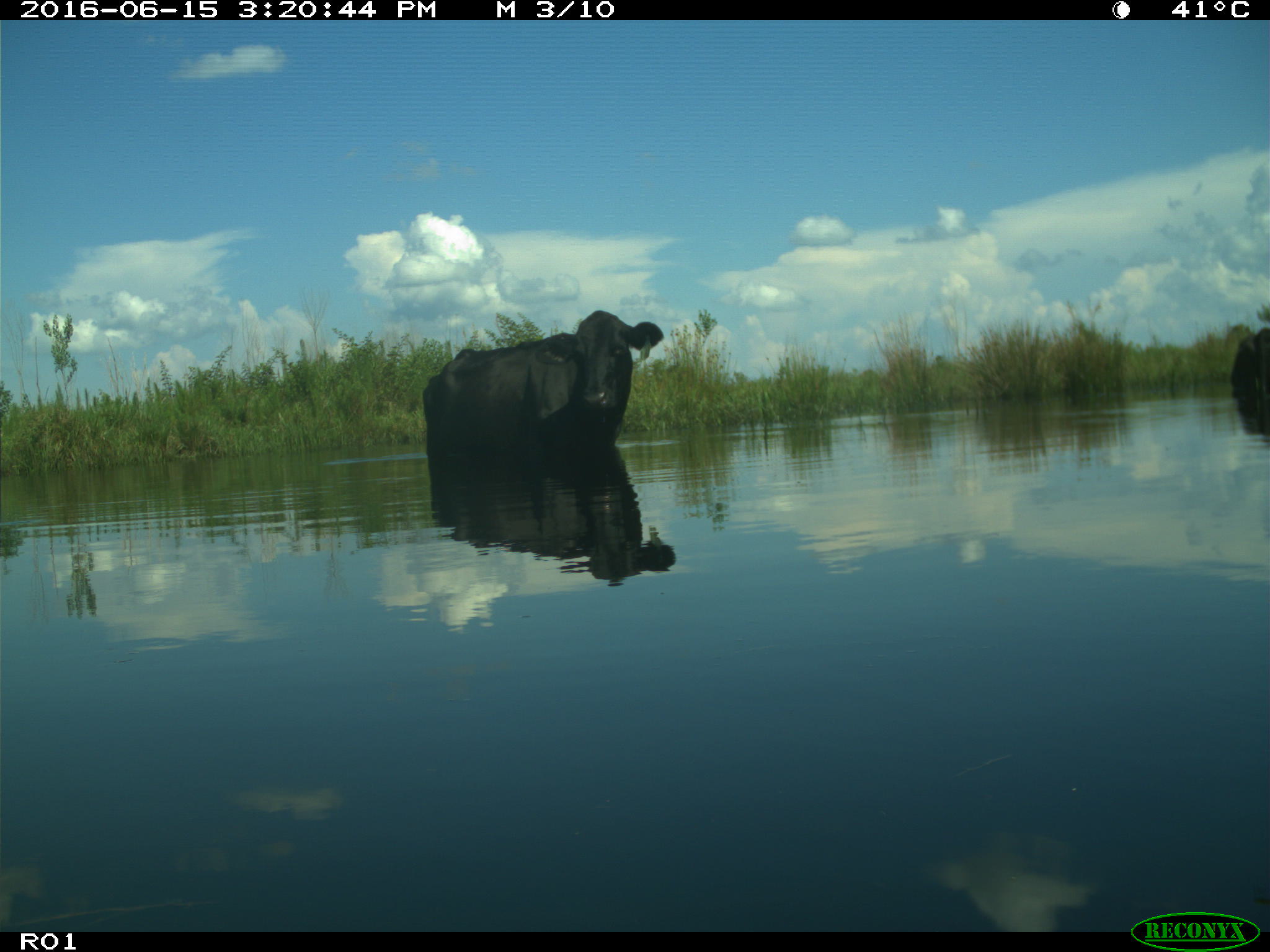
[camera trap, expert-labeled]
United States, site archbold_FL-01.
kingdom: Animalia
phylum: Chordata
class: Mammalia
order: Artiodactyla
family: Bovidae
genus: Bos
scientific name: Bos taurus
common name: domestic cow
Bos taurus (domestic cow).